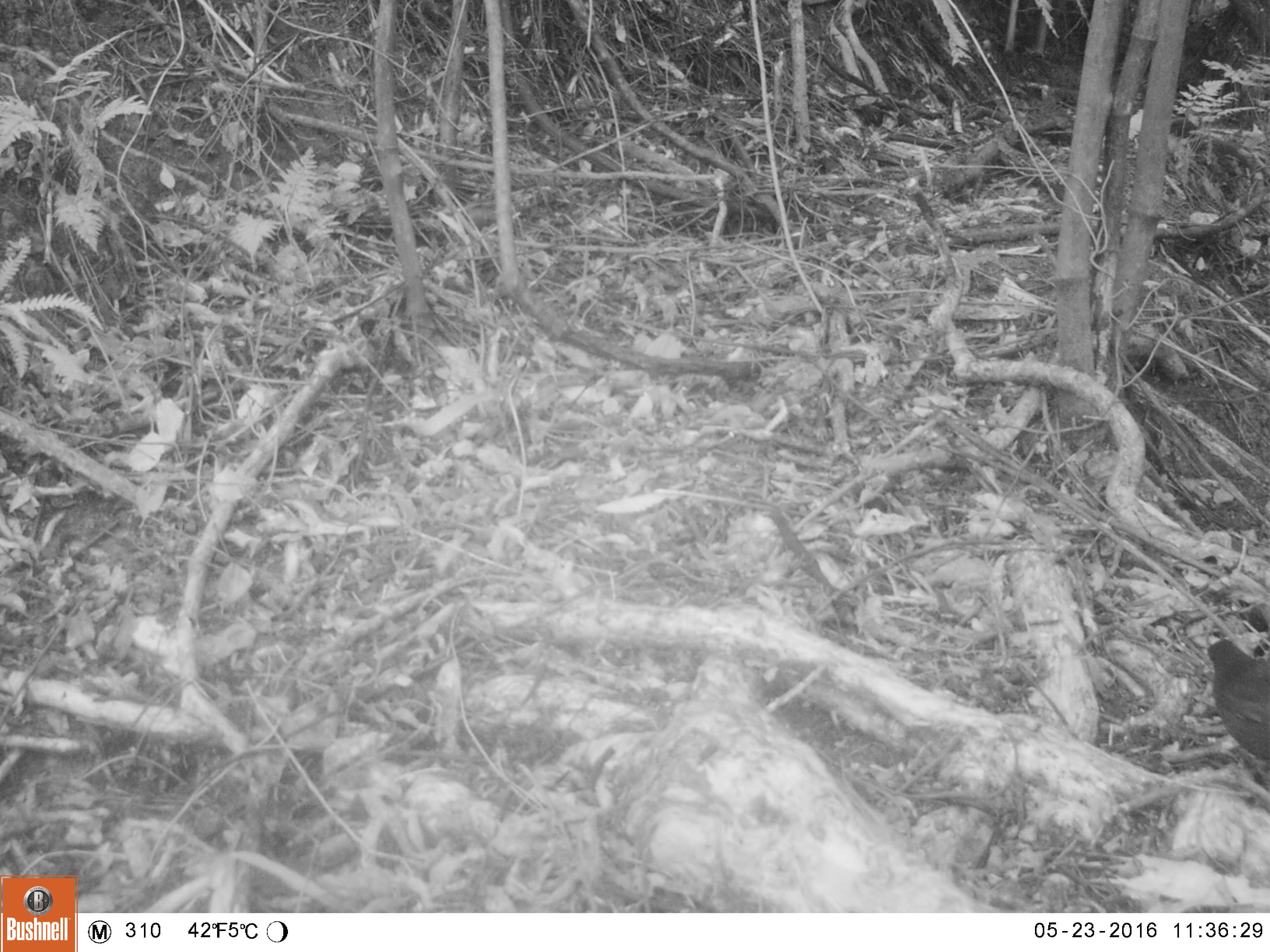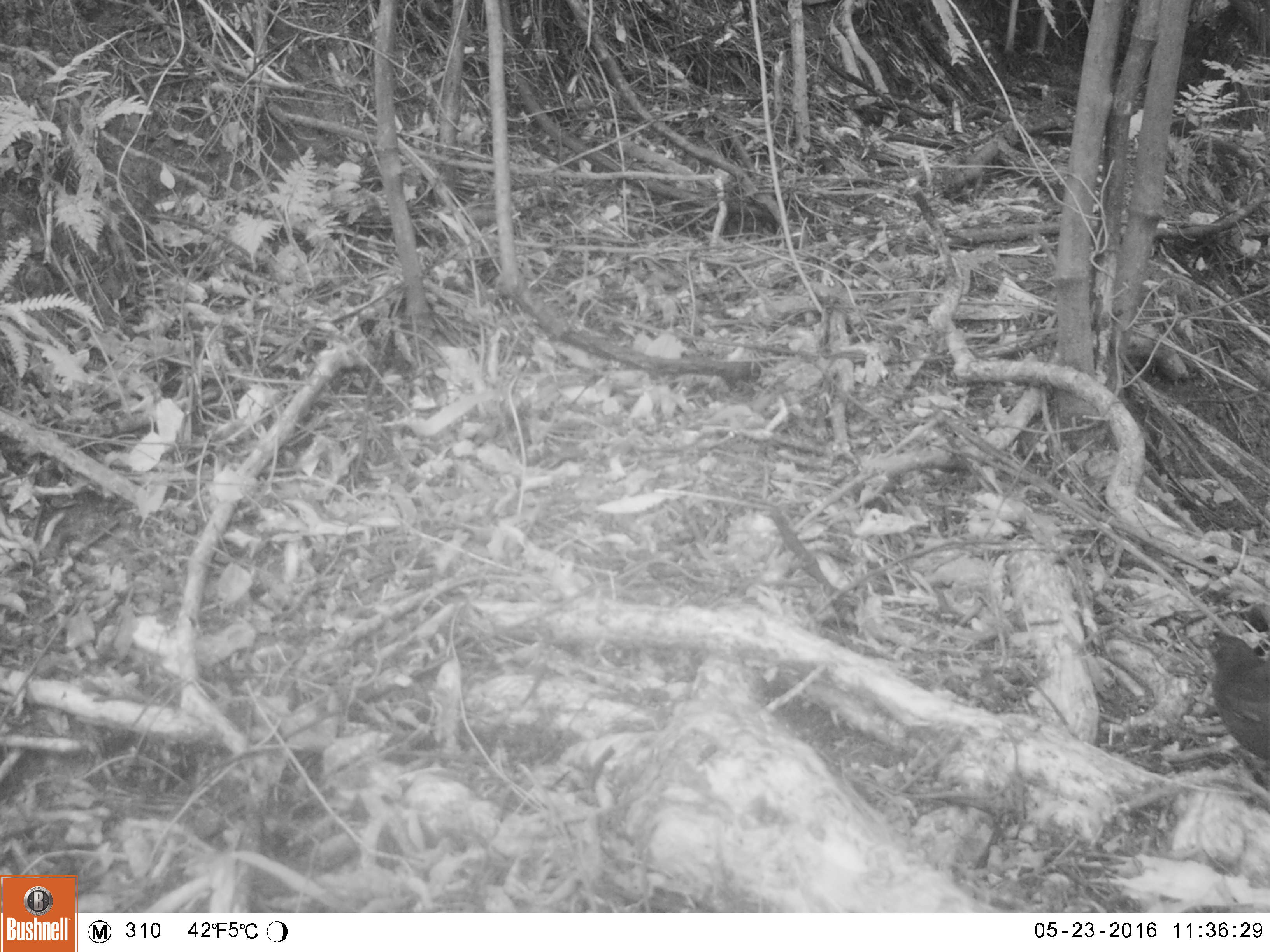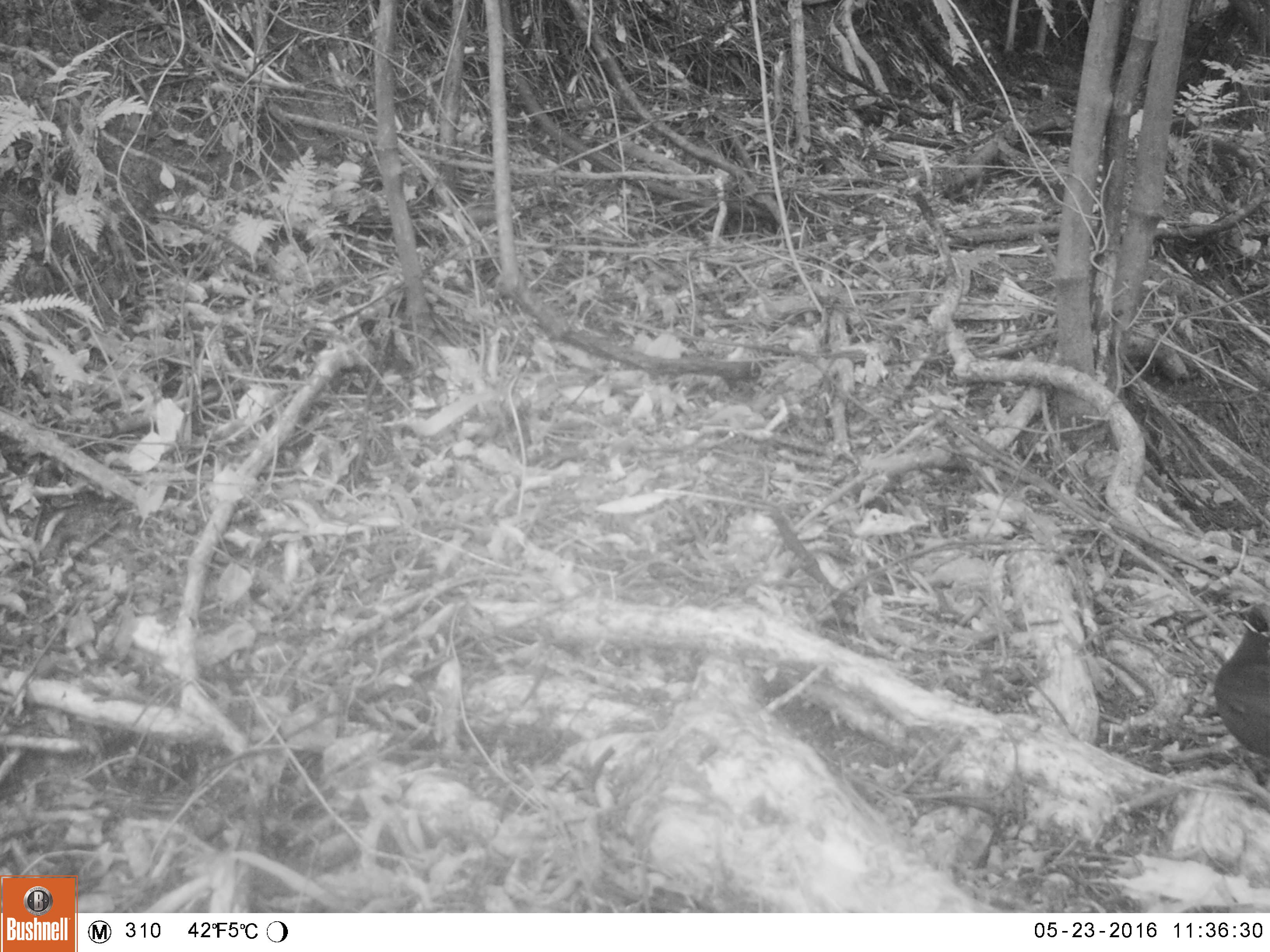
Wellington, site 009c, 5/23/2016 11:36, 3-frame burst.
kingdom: Animalia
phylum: Chordata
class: Aves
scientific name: Aves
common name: bird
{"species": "bird (Aves)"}